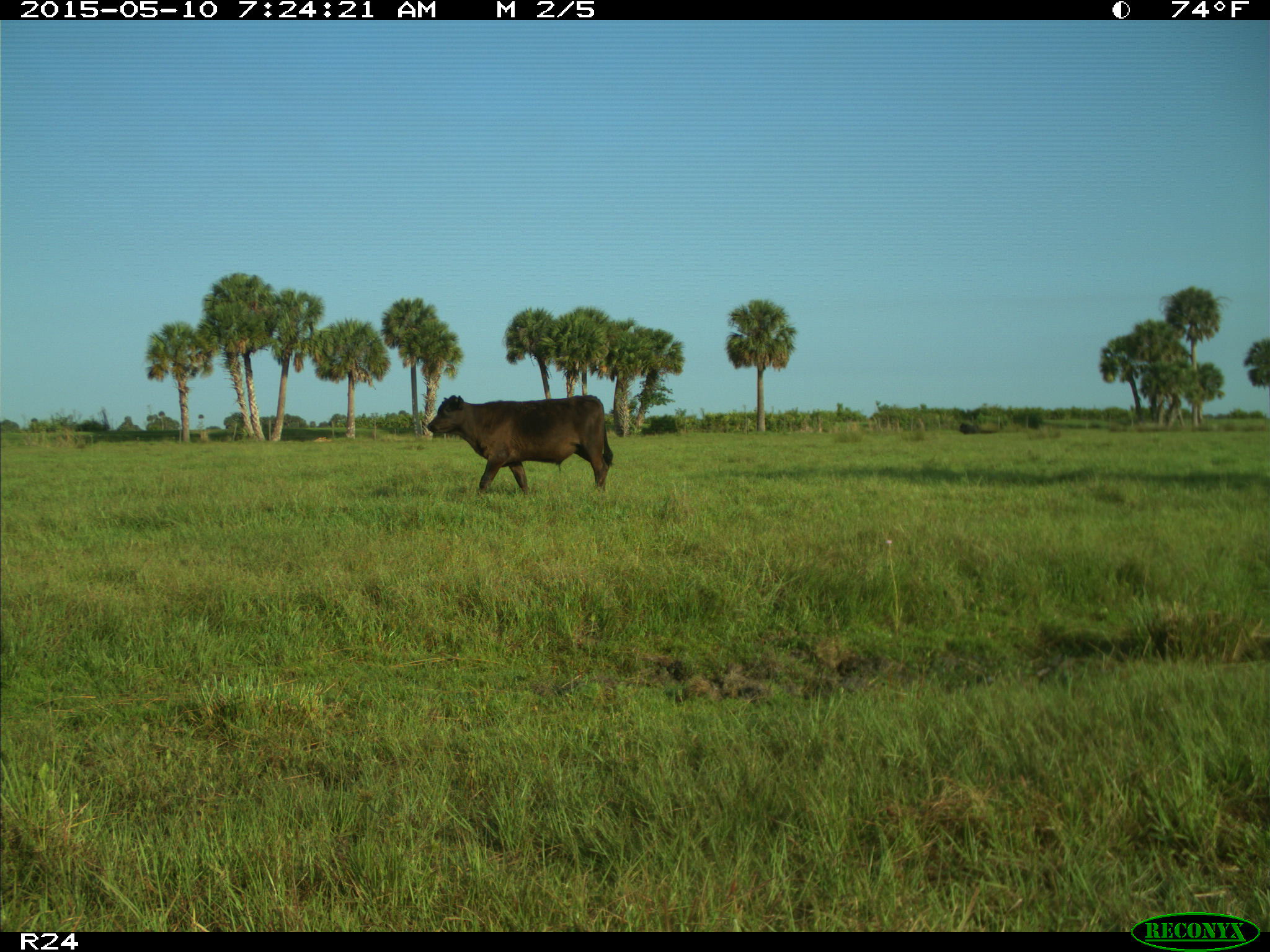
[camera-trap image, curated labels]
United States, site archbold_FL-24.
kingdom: Animalia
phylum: Chordata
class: Mammalia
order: Artiodactyla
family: Bovidae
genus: Bos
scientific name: Bos taurus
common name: domestic cow